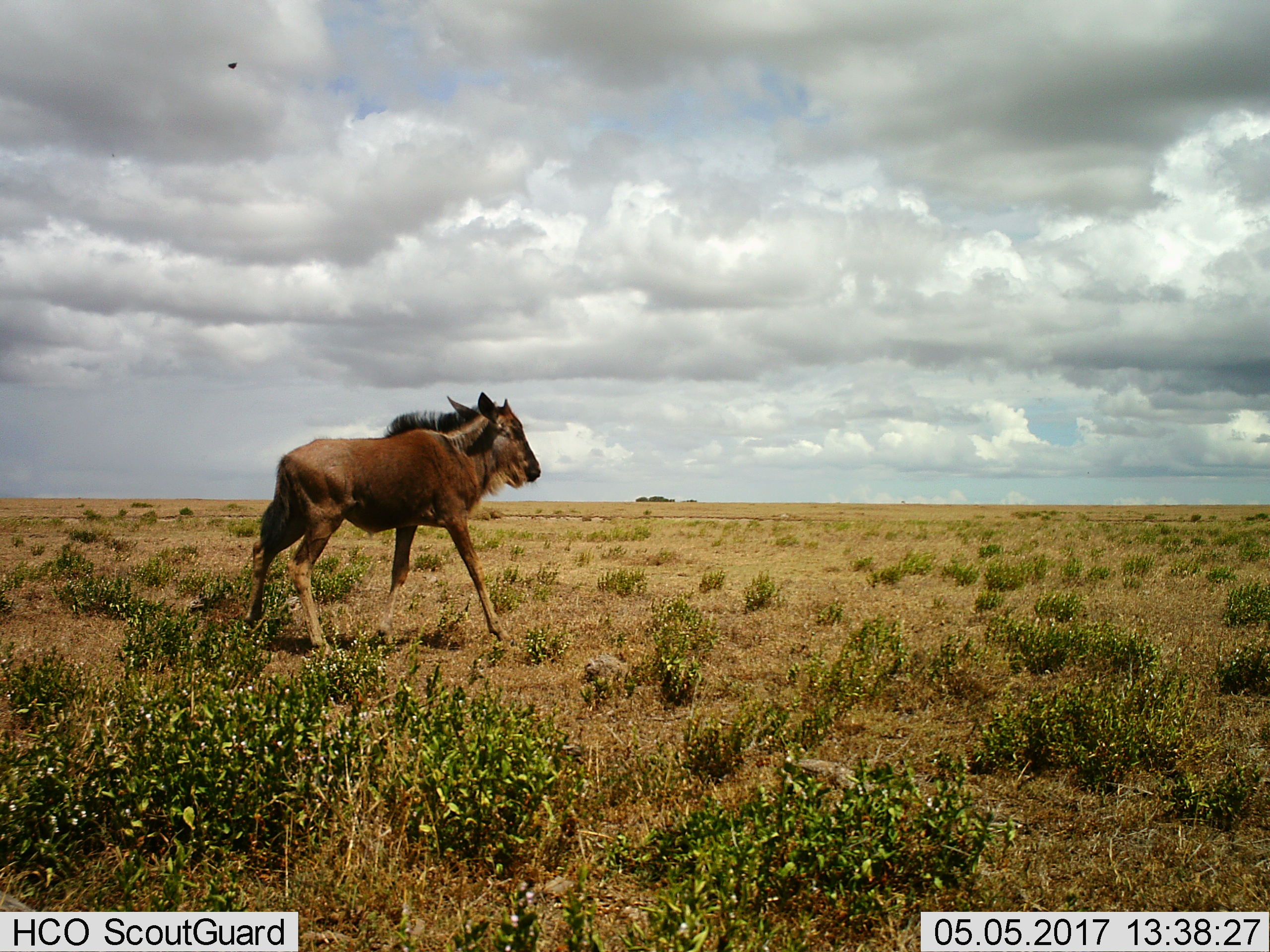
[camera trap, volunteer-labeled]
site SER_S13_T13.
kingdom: Animalia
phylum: Chordata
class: Mammalia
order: Artiodactyla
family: Bovidae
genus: Connochaetes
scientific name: Connochaetes taurinus taurinus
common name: blue wildebeest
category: wildebeestblue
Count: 1.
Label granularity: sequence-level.